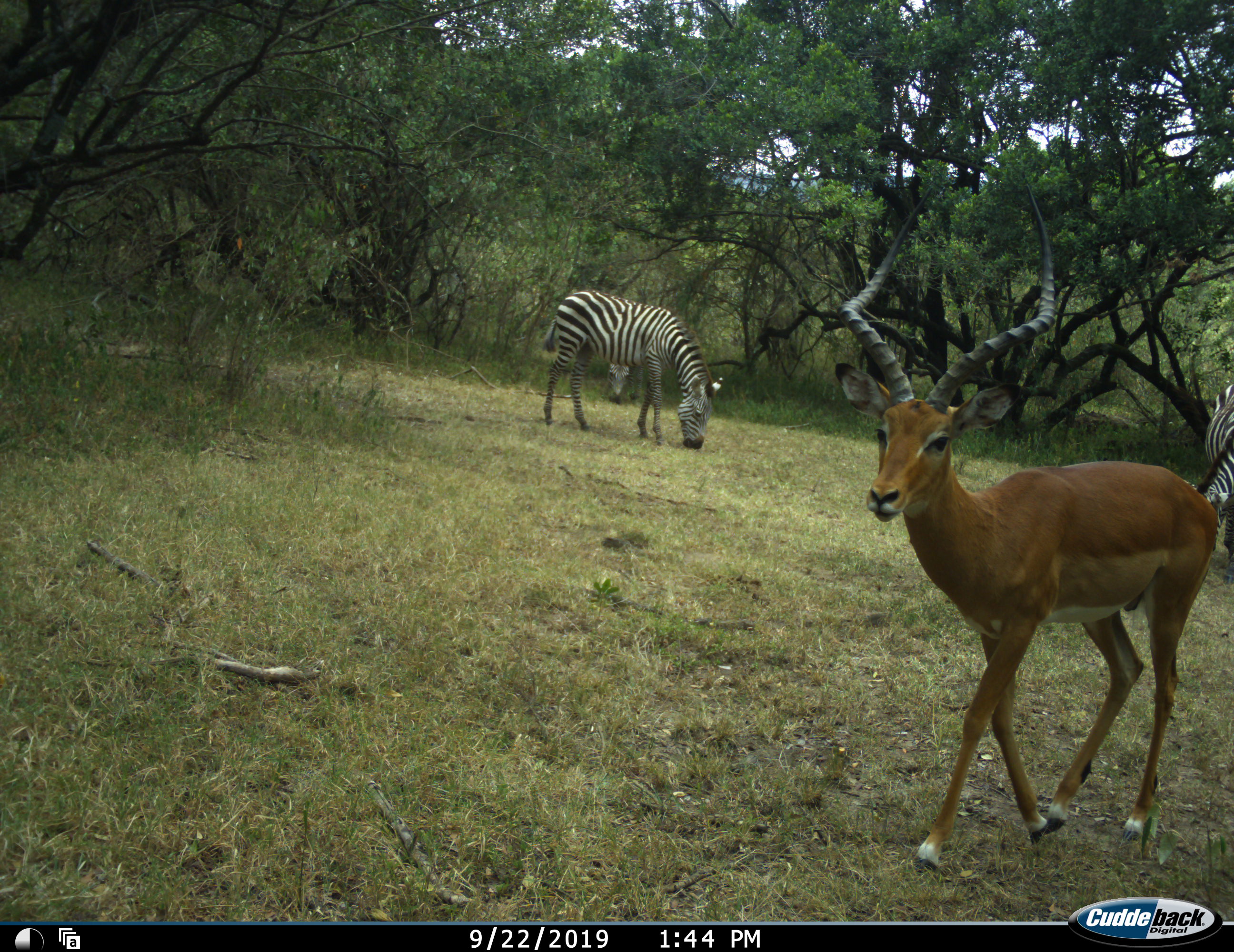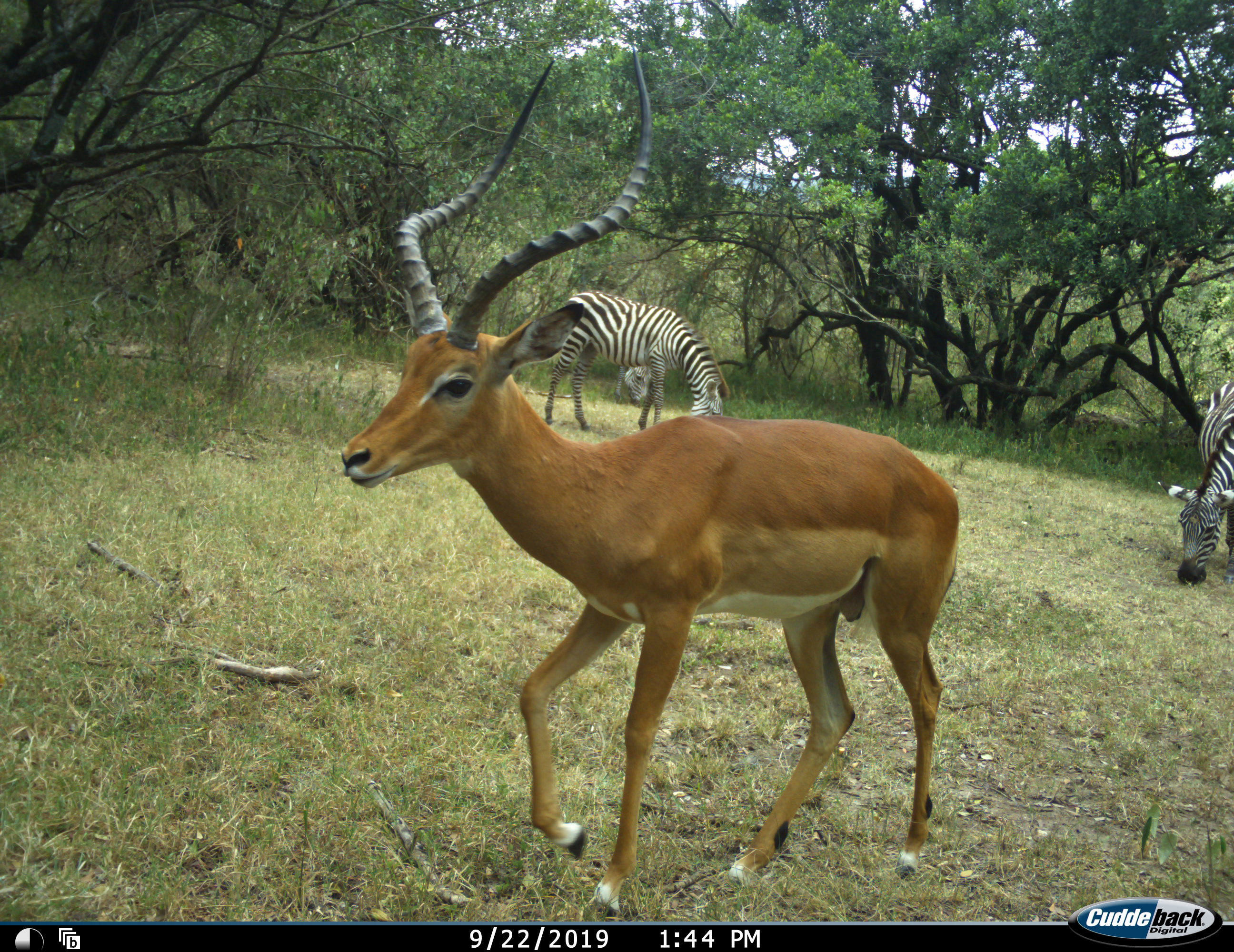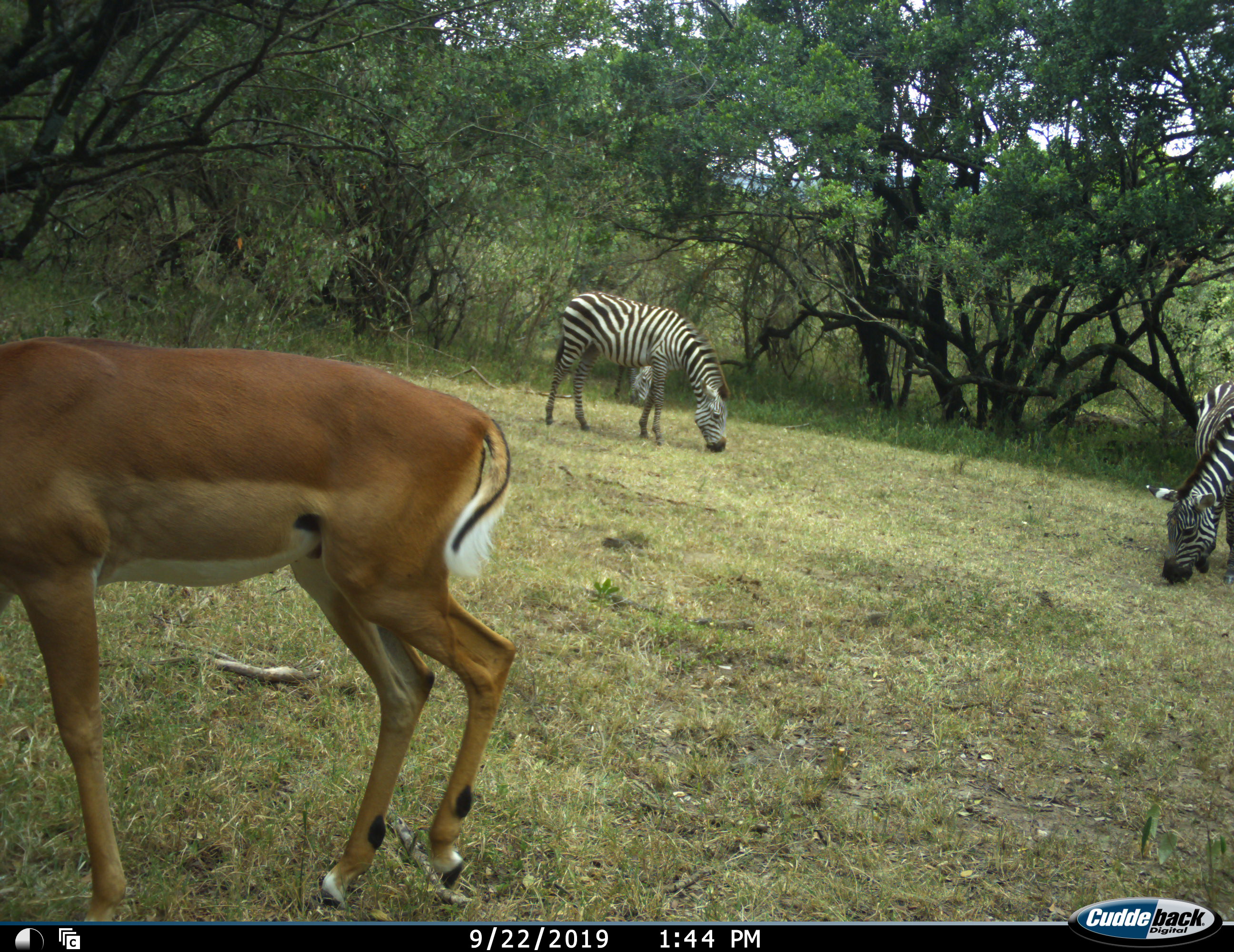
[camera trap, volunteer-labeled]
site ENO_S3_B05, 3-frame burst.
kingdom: Animalia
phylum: Chordata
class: Mammalia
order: Artiodactyla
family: Bovidae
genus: Aepyceros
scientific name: Aepyceros melampus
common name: impala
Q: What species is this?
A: Impala (Aepyceros melampus).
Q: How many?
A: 1.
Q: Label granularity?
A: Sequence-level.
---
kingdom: Animalia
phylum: Chordata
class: Mammalia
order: Perissodactyla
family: Equidae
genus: Equus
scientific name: Equus quagga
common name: plains zebra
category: zebraplains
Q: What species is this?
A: Zebraplains (plains zebra) (Equus quagga).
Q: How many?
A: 3.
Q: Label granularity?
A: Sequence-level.